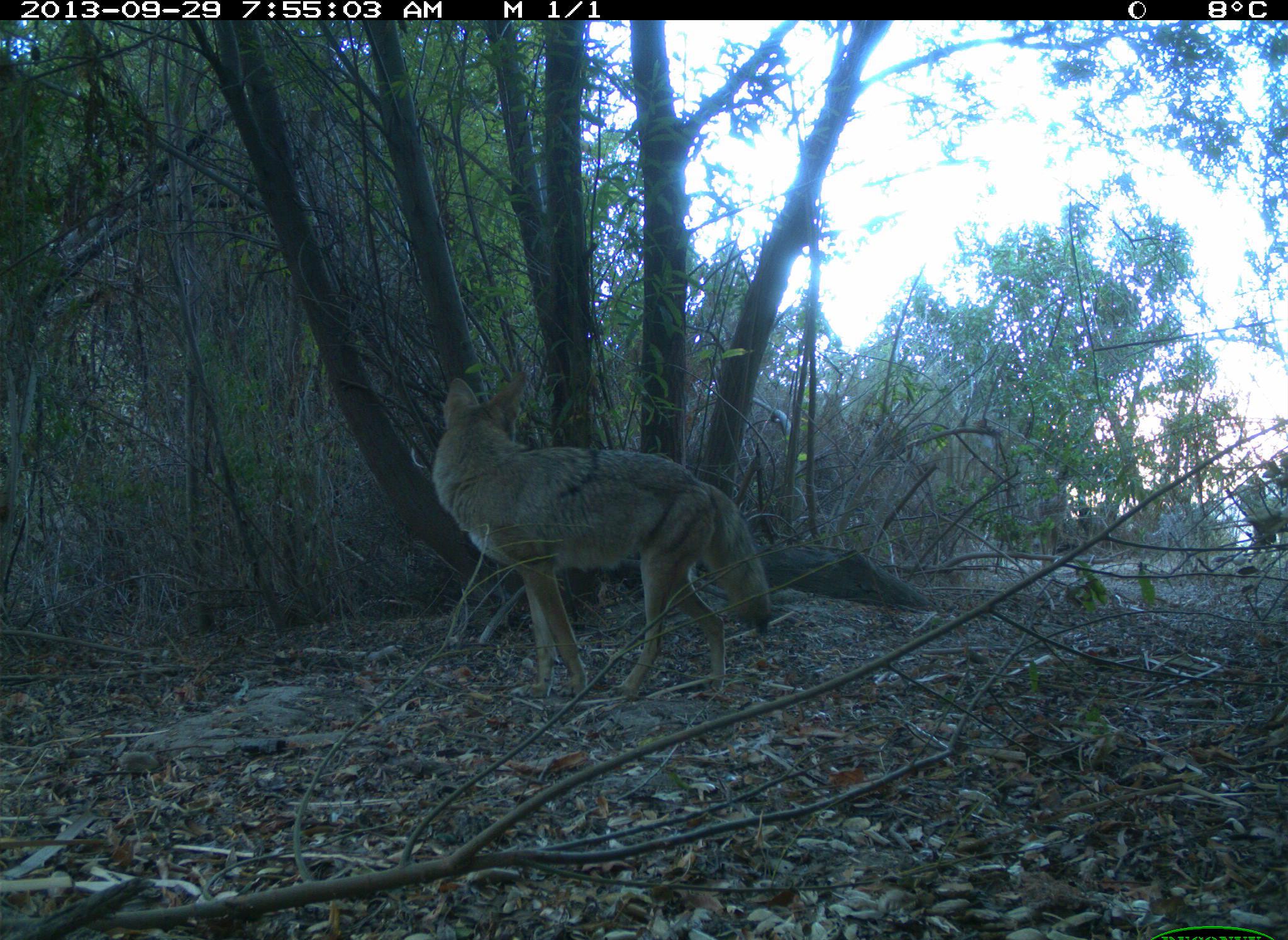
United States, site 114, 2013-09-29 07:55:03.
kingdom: Animalia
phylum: Chordata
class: Mammalia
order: Carnivora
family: Canidae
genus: Canis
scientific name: Canis latrans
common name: coyote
Coyote (Canis latrans).